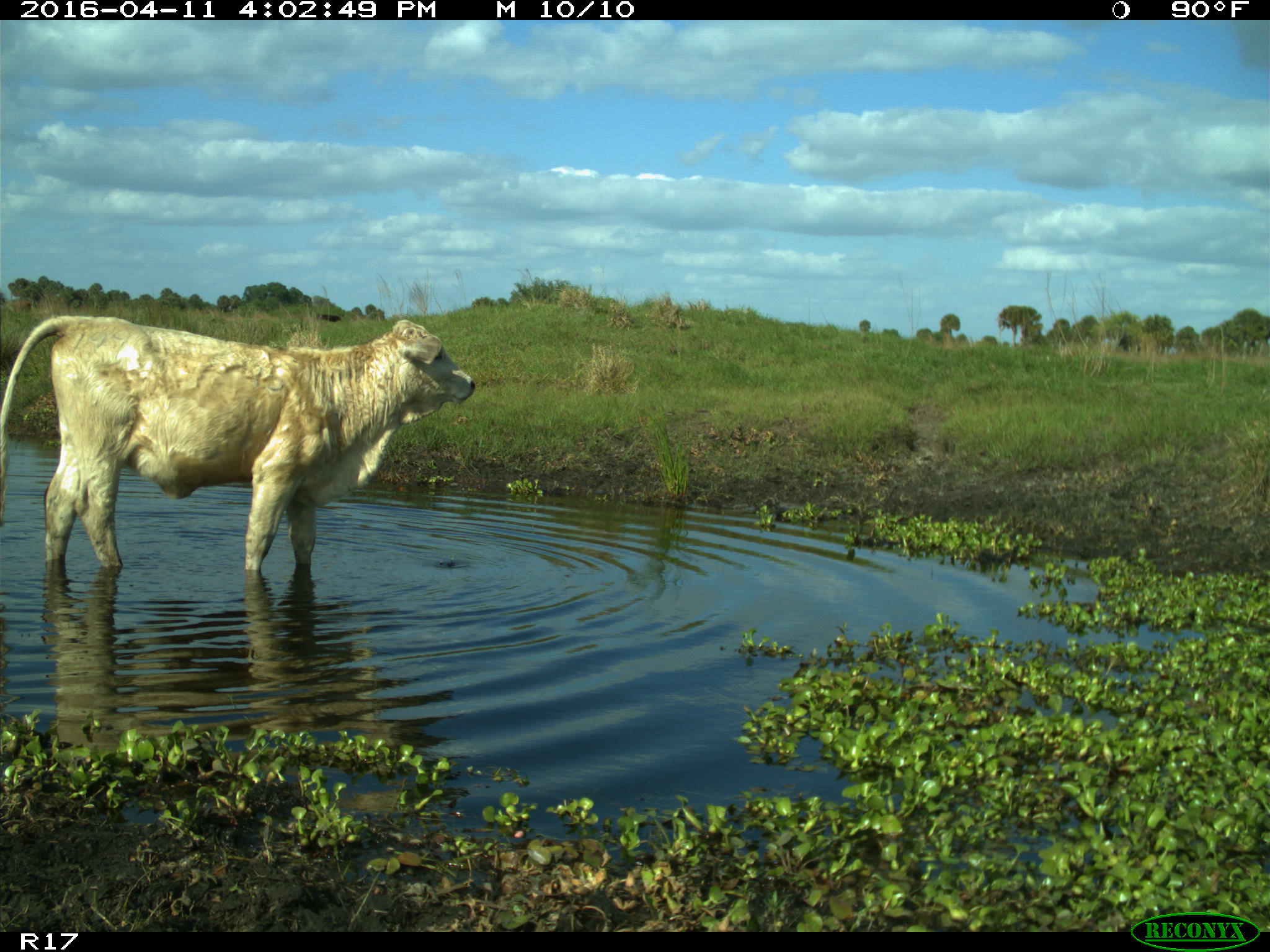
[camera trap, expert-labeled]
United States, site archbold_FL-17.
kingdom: Animalia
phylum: Chordata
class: Mammalia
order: Artiodactyla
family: Bovidae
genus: Bos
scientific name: Bos taurus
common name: domestic cow